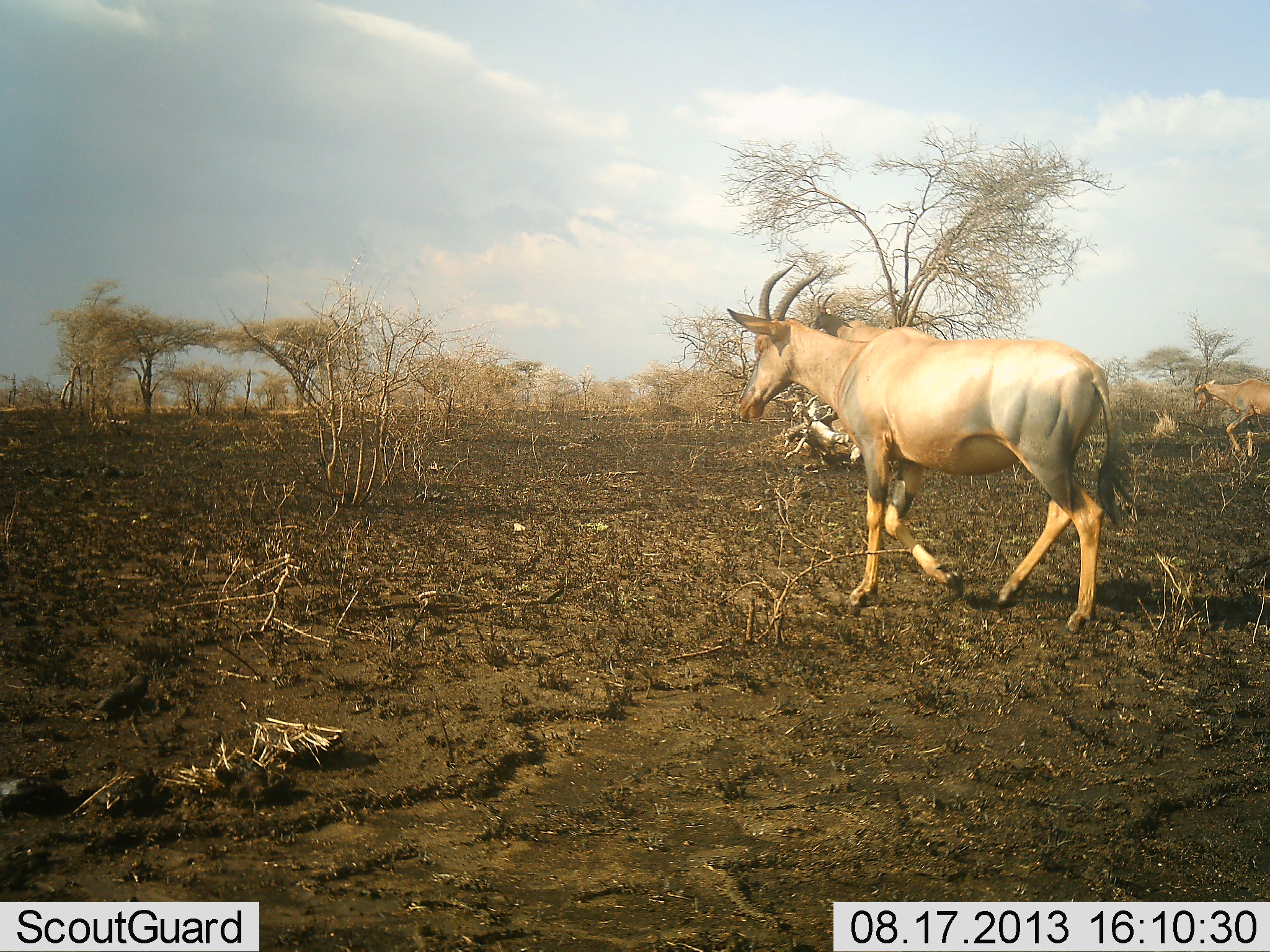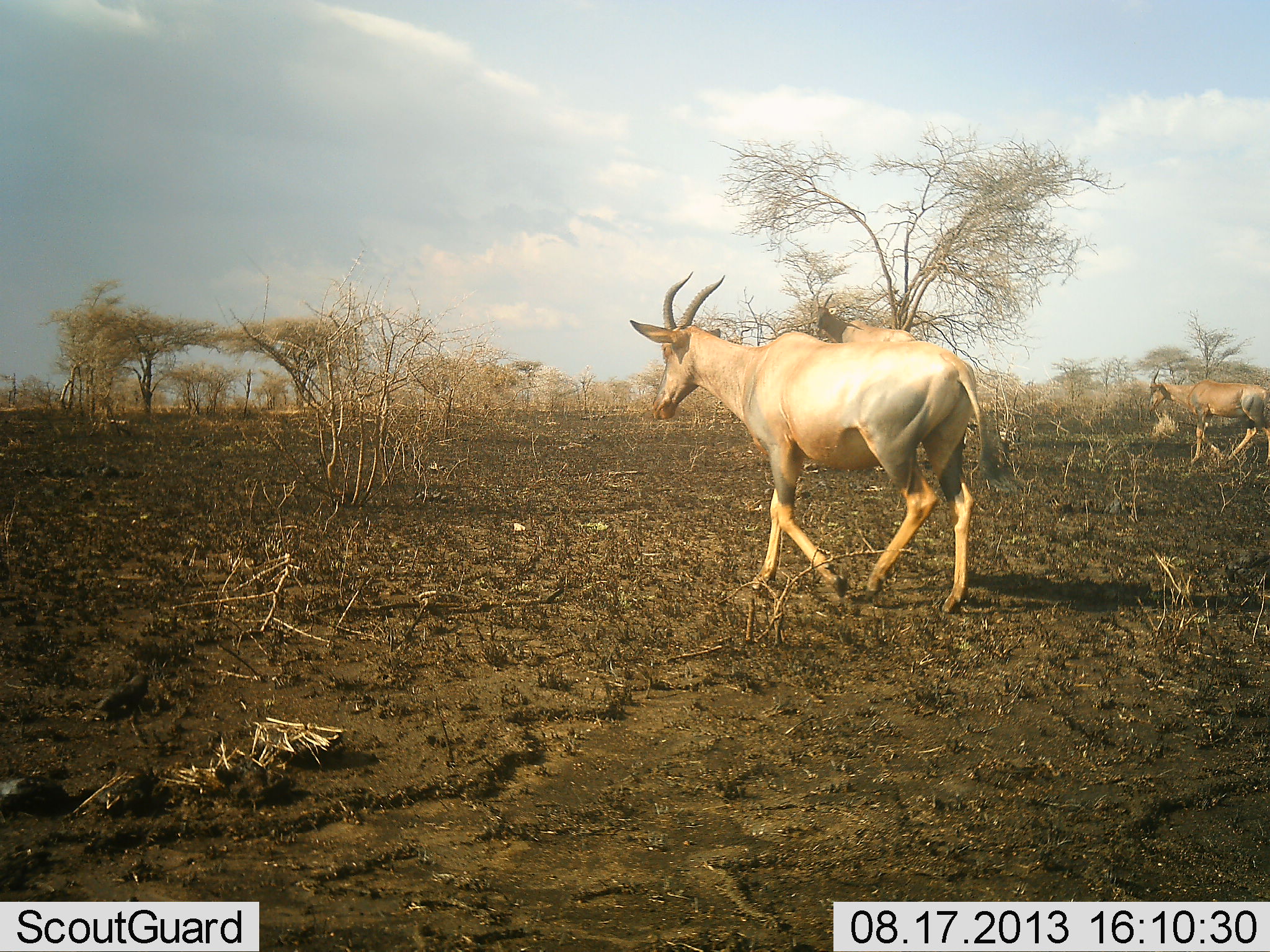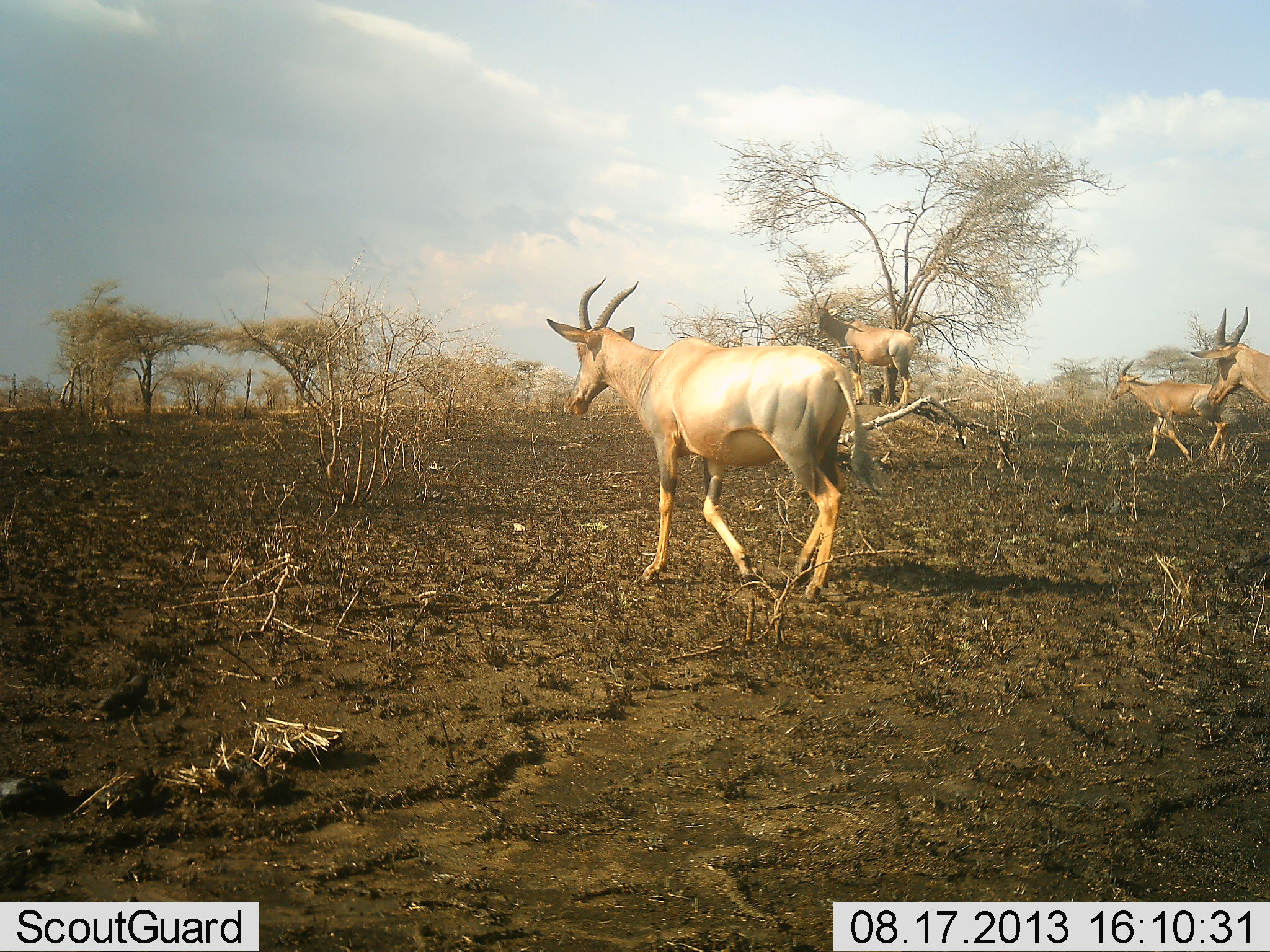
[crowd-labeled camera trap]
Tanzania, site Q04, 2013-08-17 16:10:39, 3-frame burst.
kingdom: Animalia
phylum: Chordata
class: Mammalia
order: Artiodactyla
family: Bovidae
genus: Alcelaphus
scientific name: Alcelaphus buselaphus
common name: hartebeest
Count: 3.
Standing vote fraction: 33%.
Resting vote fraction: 0%.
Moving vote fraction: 100%.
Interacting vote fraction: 0%.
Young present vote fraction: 0%.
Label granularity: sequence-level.